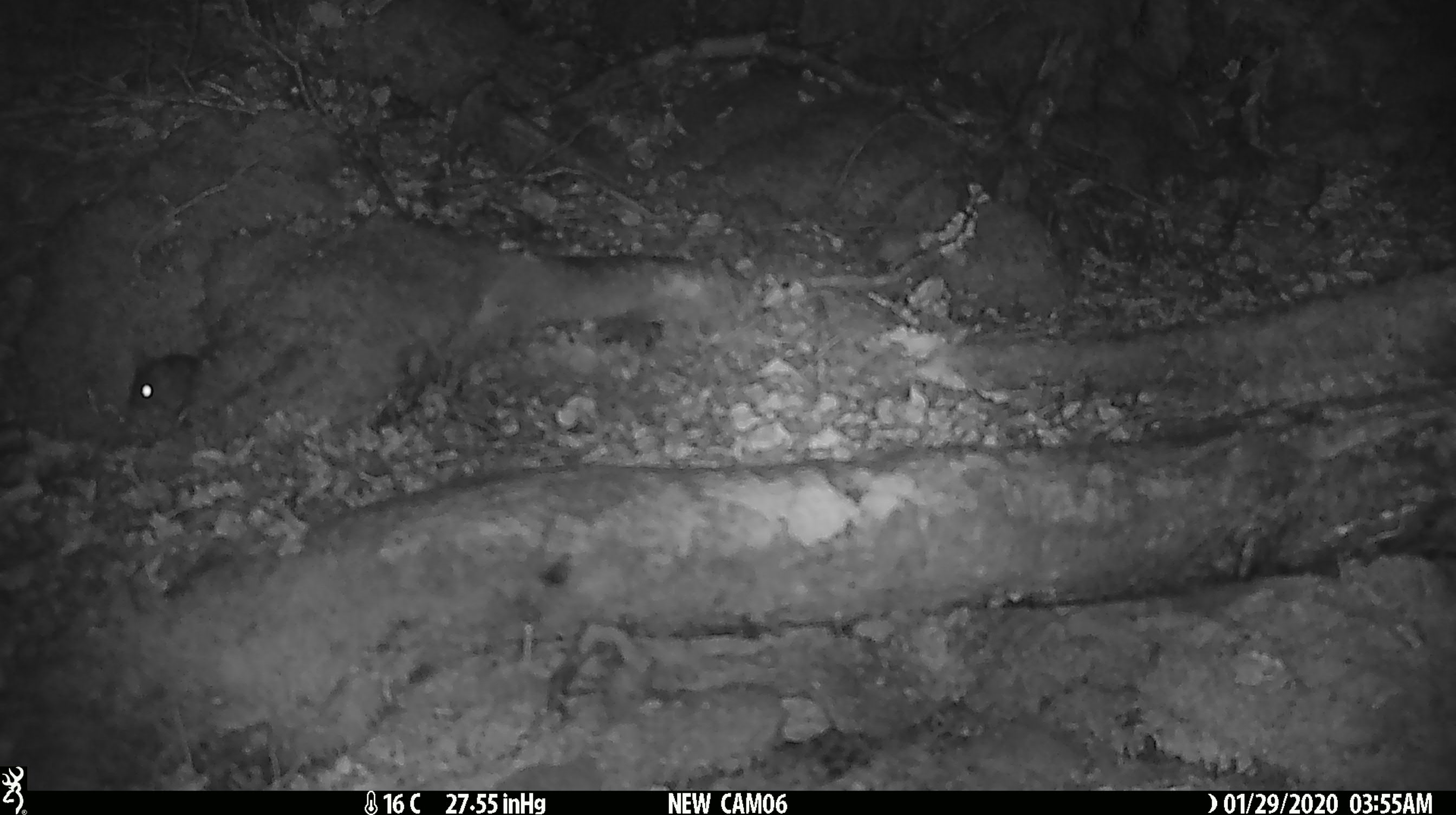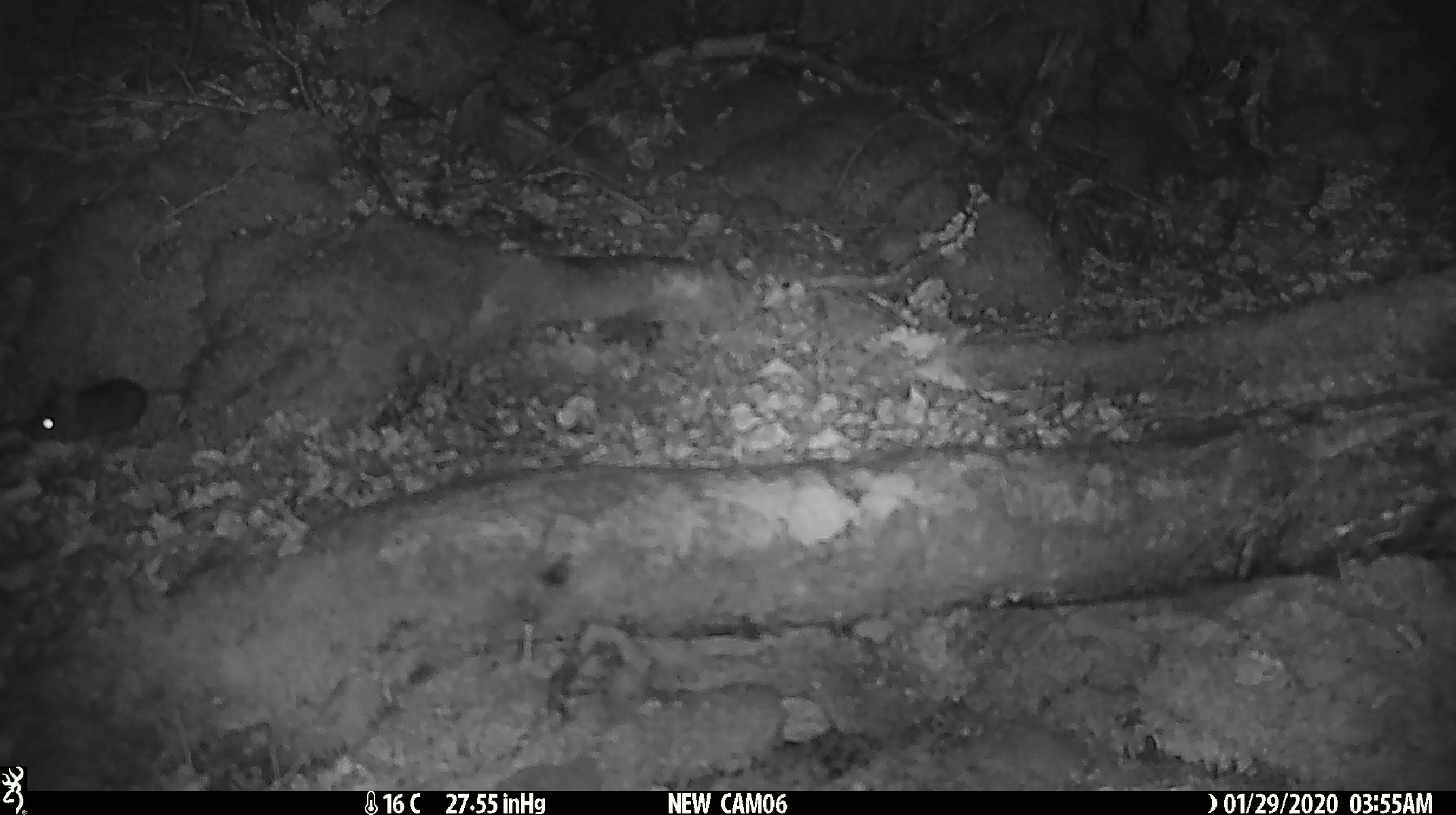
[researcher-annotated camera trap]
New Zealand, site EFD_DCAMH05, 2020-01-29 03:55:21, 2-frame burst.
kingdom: Animalia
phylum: Chordata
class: Mammalia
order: Rodentia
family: Muridae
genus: Mus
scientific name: Mus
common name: mouse